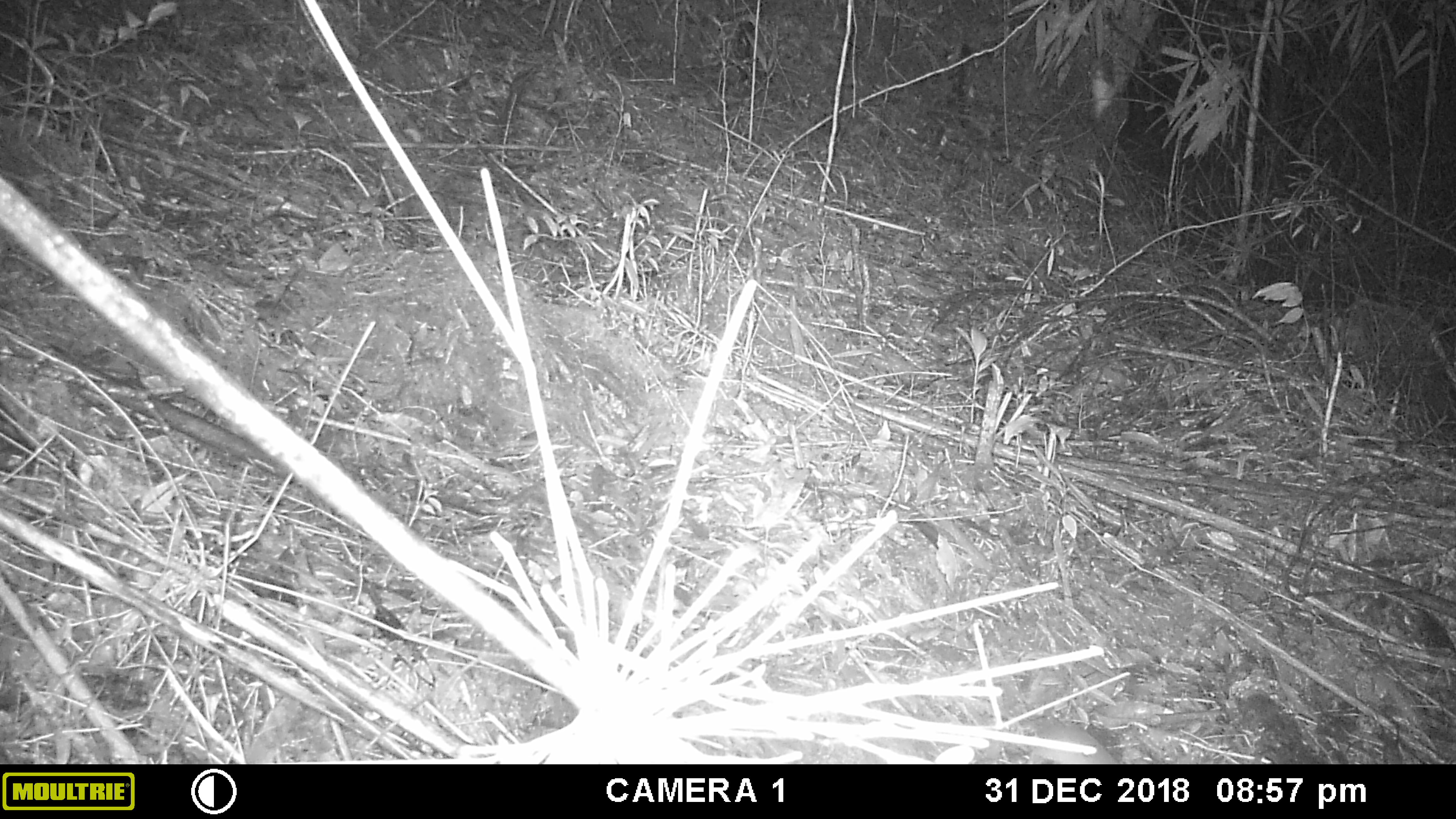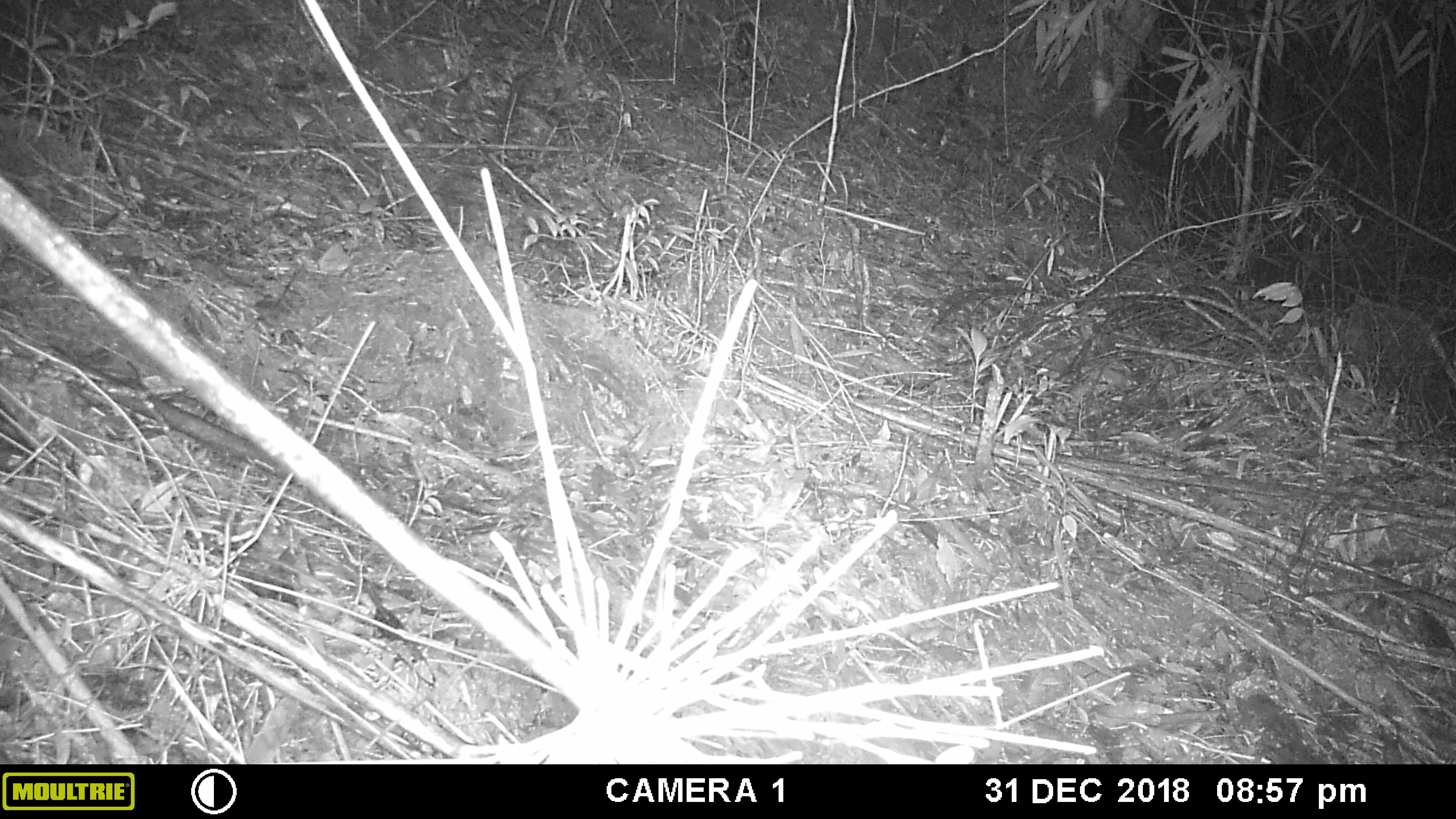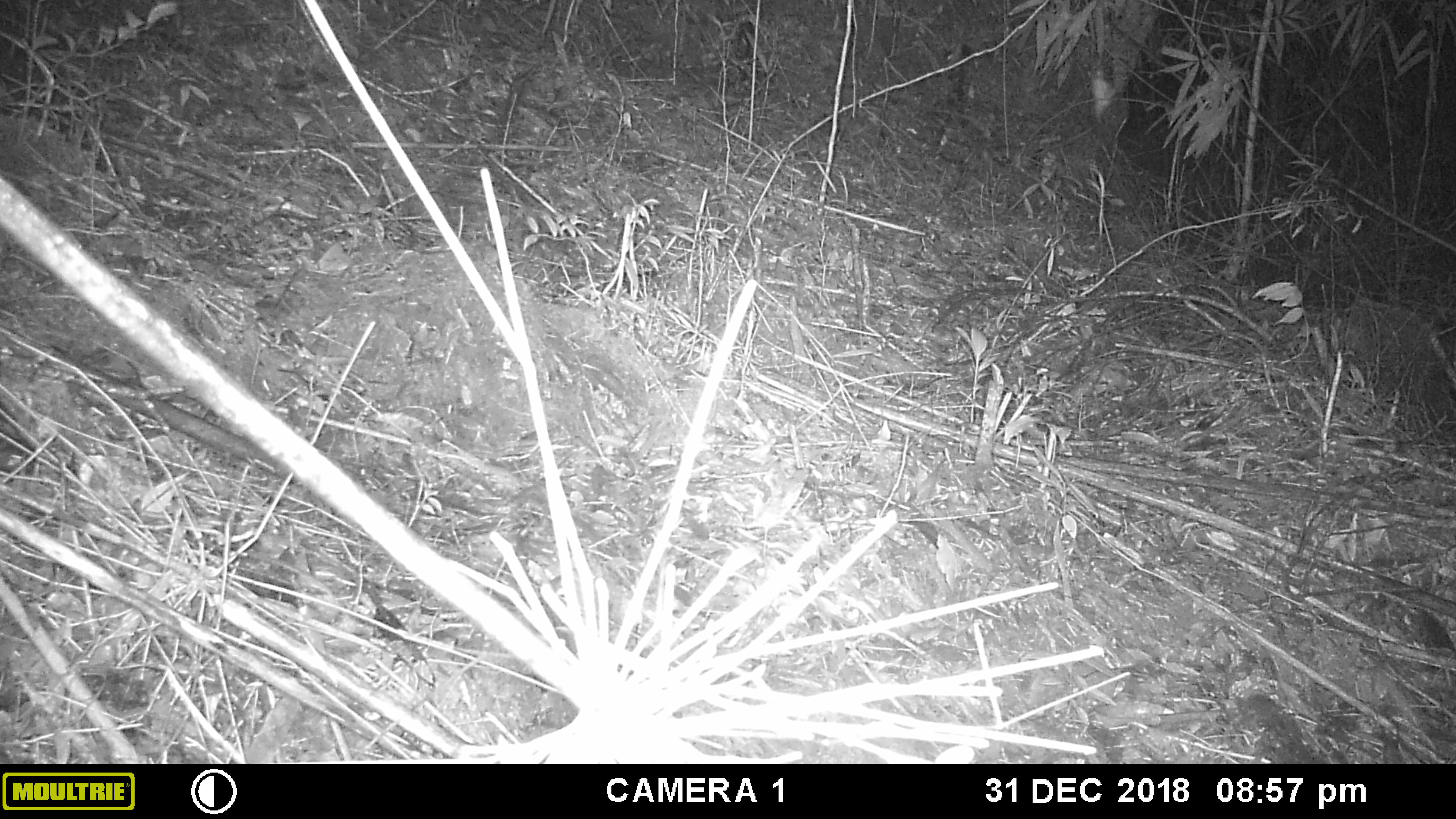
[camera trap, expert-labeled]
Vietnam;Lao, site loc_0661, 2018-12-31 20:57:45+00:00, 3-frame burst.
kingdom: Animalia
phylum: Chordata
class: Mammalia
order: Rodentia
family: Muridae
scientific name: Muridae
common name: old-world mice and rats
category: unidentified murid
Unidentified murid (old-world mice and rats) (Muridae). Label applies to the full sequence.